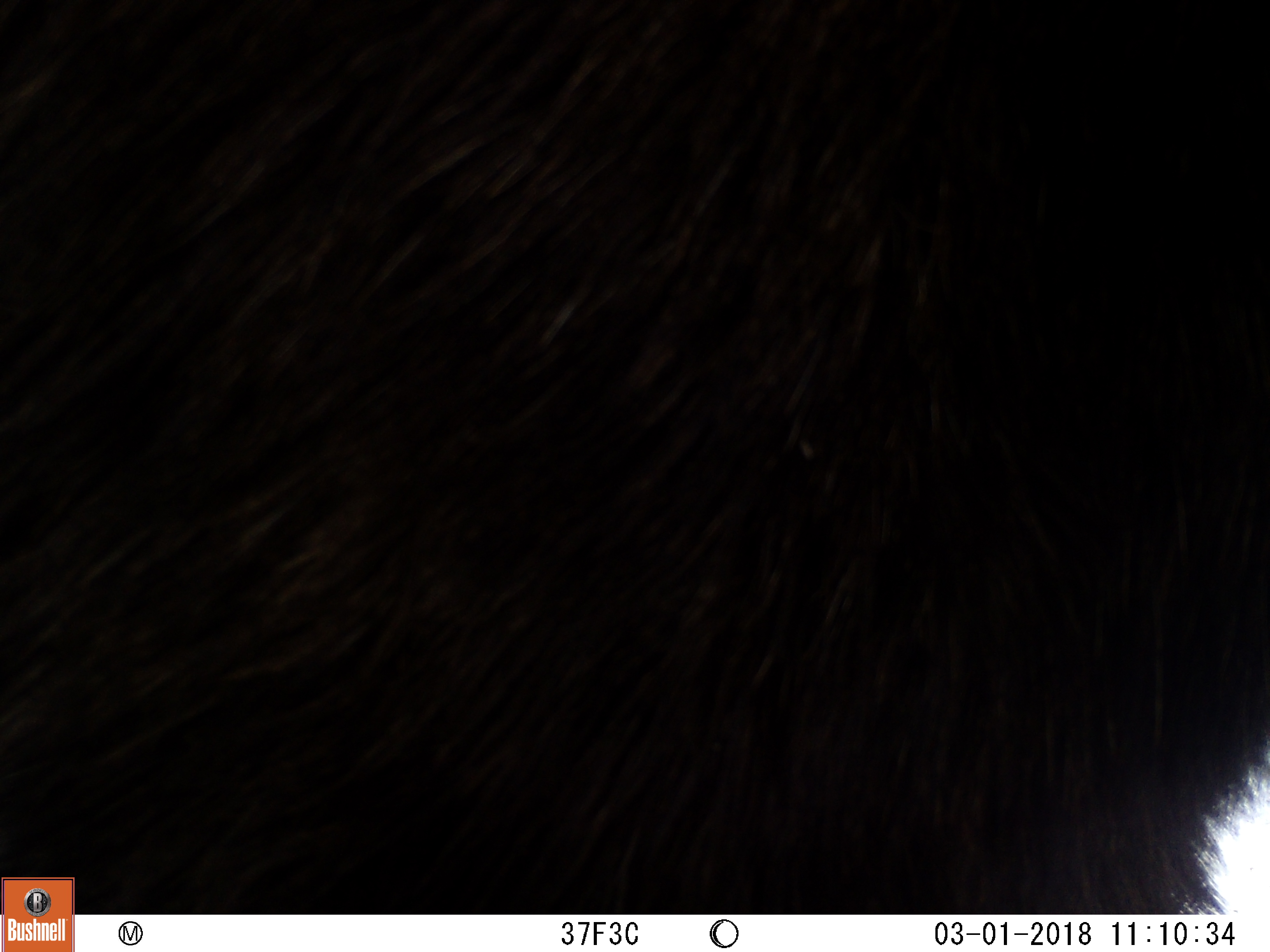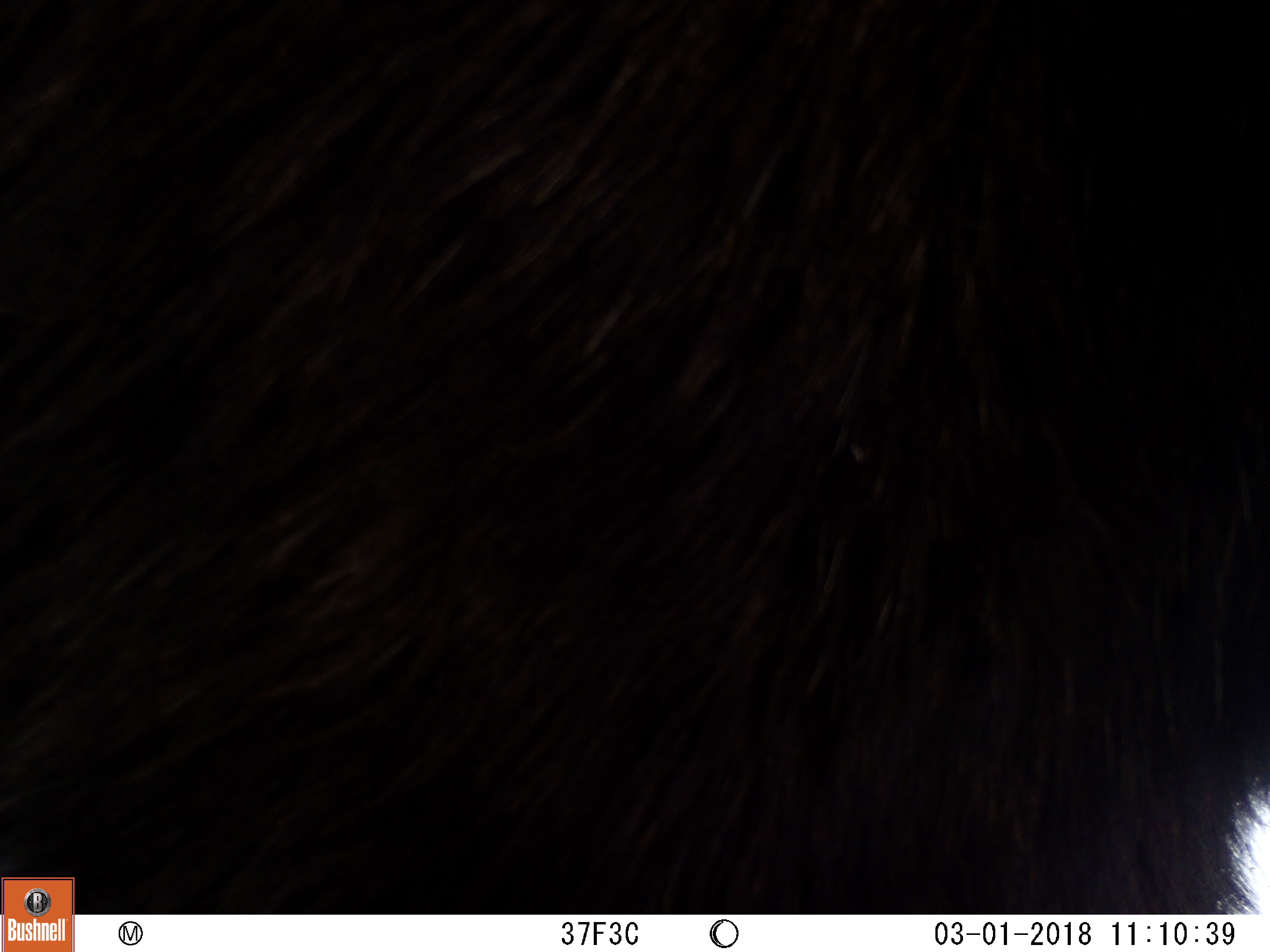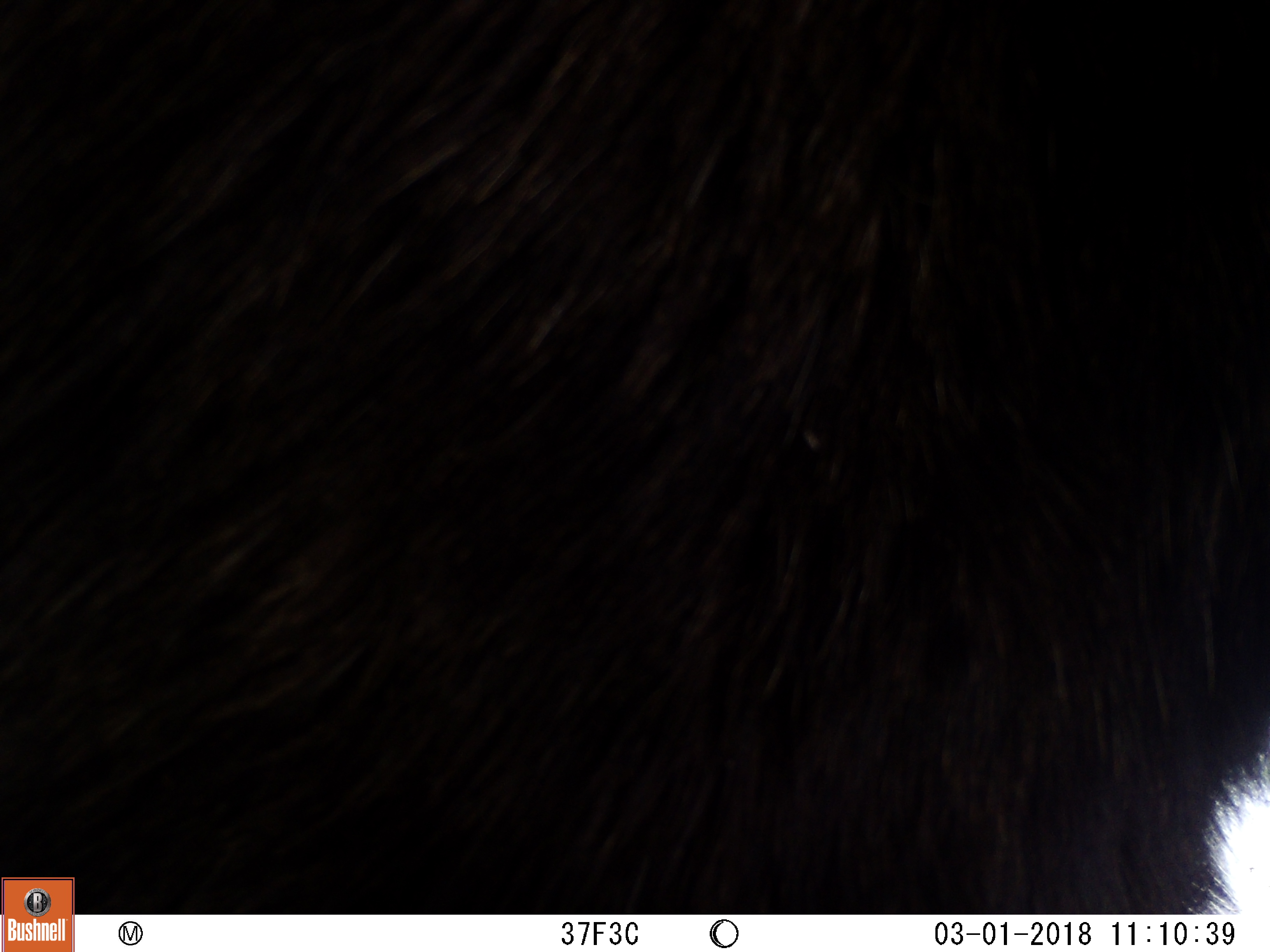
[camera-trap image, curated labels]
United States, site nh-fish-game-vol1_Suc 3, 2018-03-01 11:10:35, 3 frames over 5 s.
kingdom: Animalia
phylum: Chordata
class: Mammalia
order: Artiodactyla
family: Cervidae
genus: Alces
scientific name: Alces alces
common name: moose